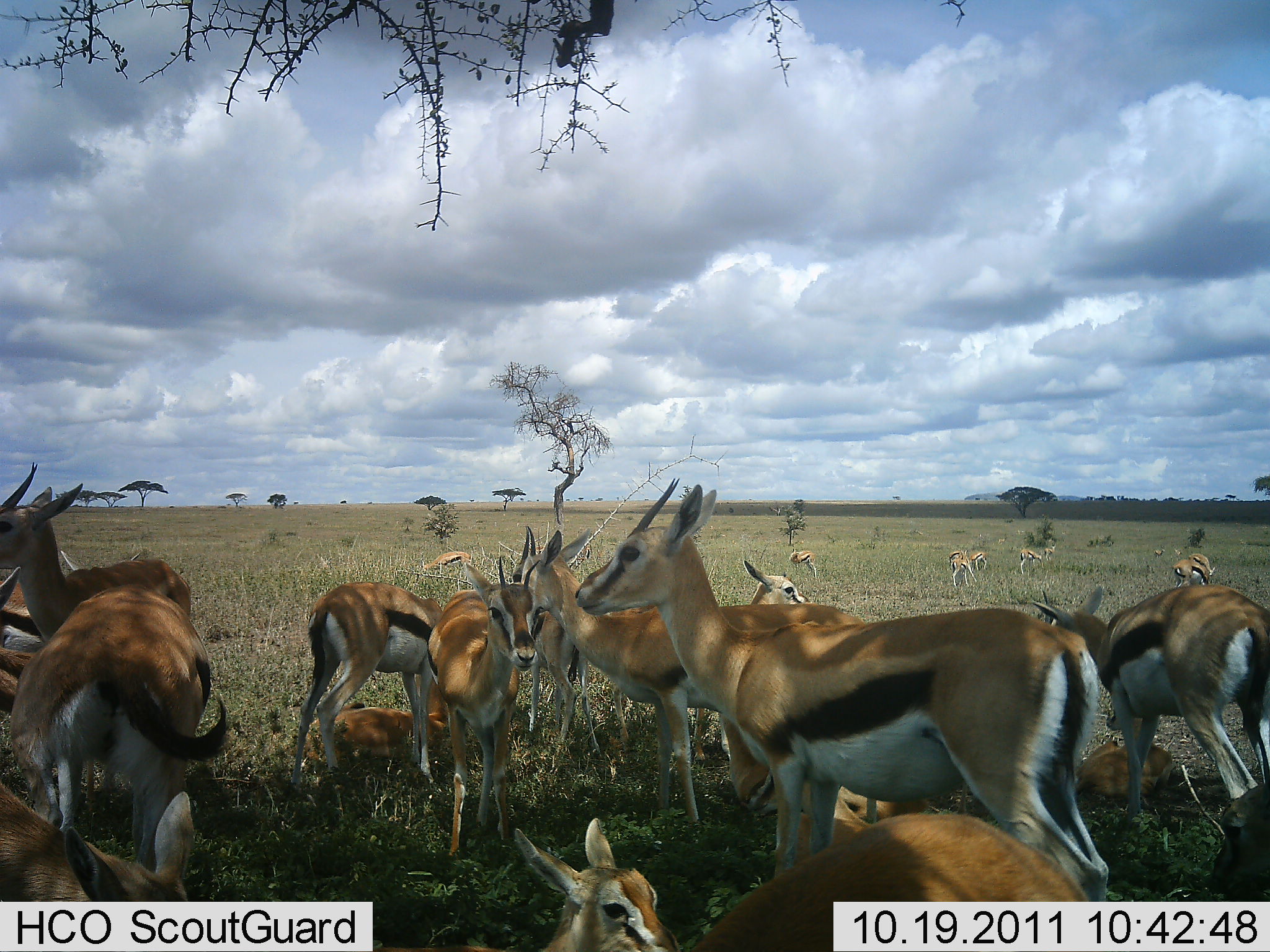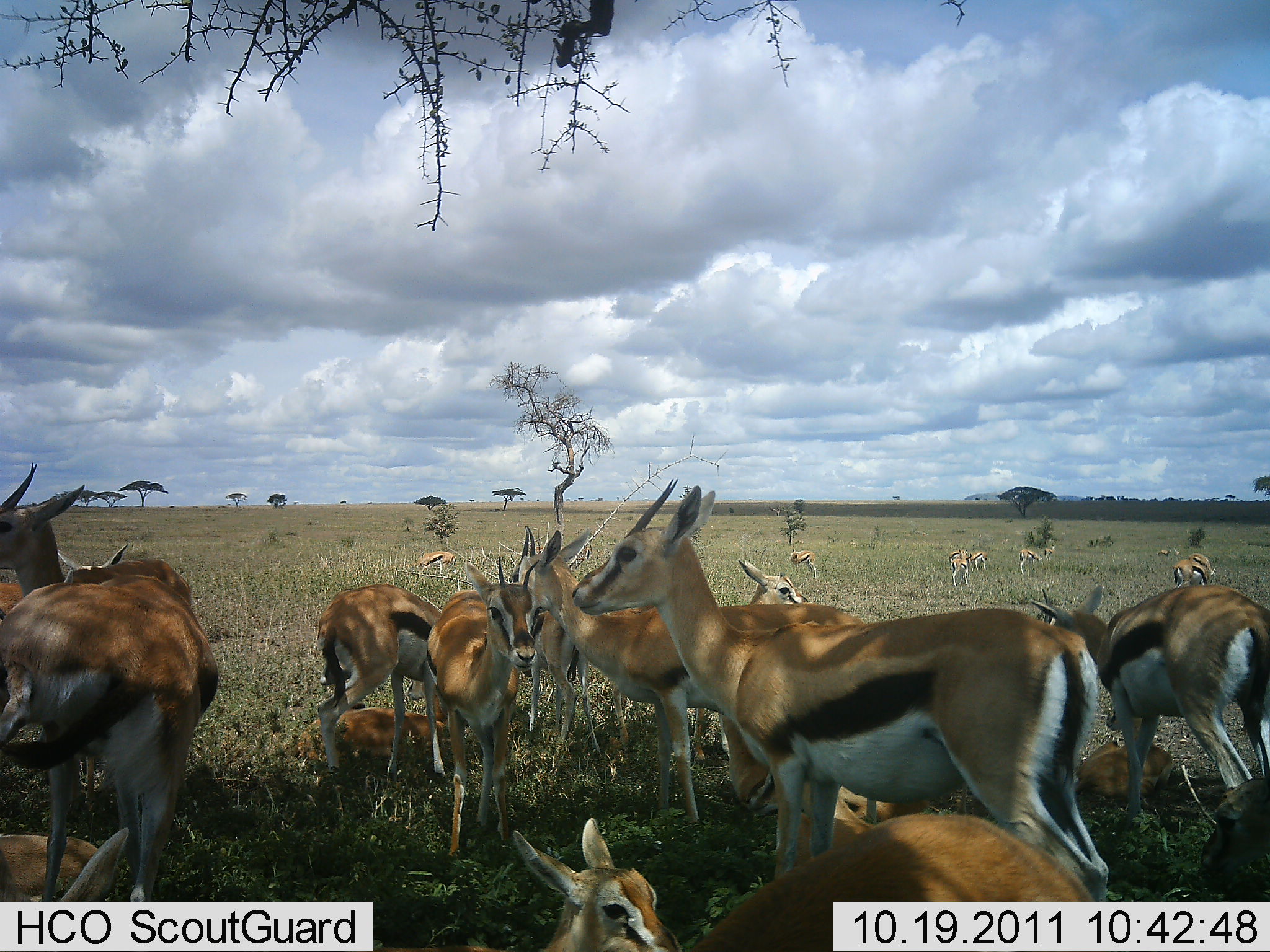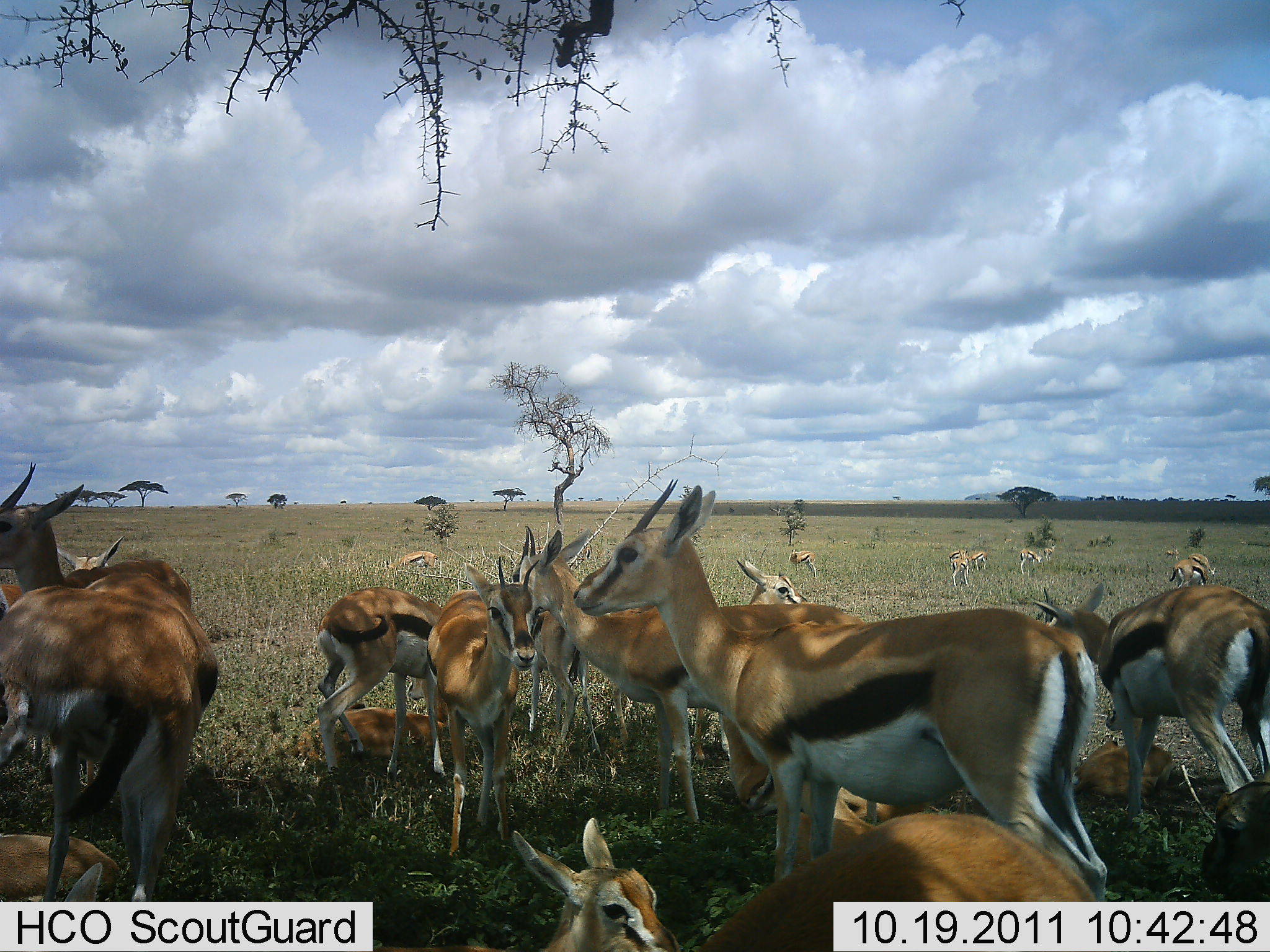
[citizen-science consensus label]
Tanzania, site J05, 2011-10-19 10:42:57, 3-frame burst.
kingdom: Animalia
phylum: Chordata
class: Mammalia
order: Artiodactyla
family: Bovidae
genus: Eudorcas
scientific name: Eudorcas thomsonii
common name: thomson's gazelle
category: gazellethomsons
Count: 11-50.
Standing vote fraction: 85%.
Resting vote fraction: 92%.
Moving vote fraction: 38%.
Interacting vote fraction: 15%.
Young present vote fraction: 23%.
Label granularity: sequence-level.